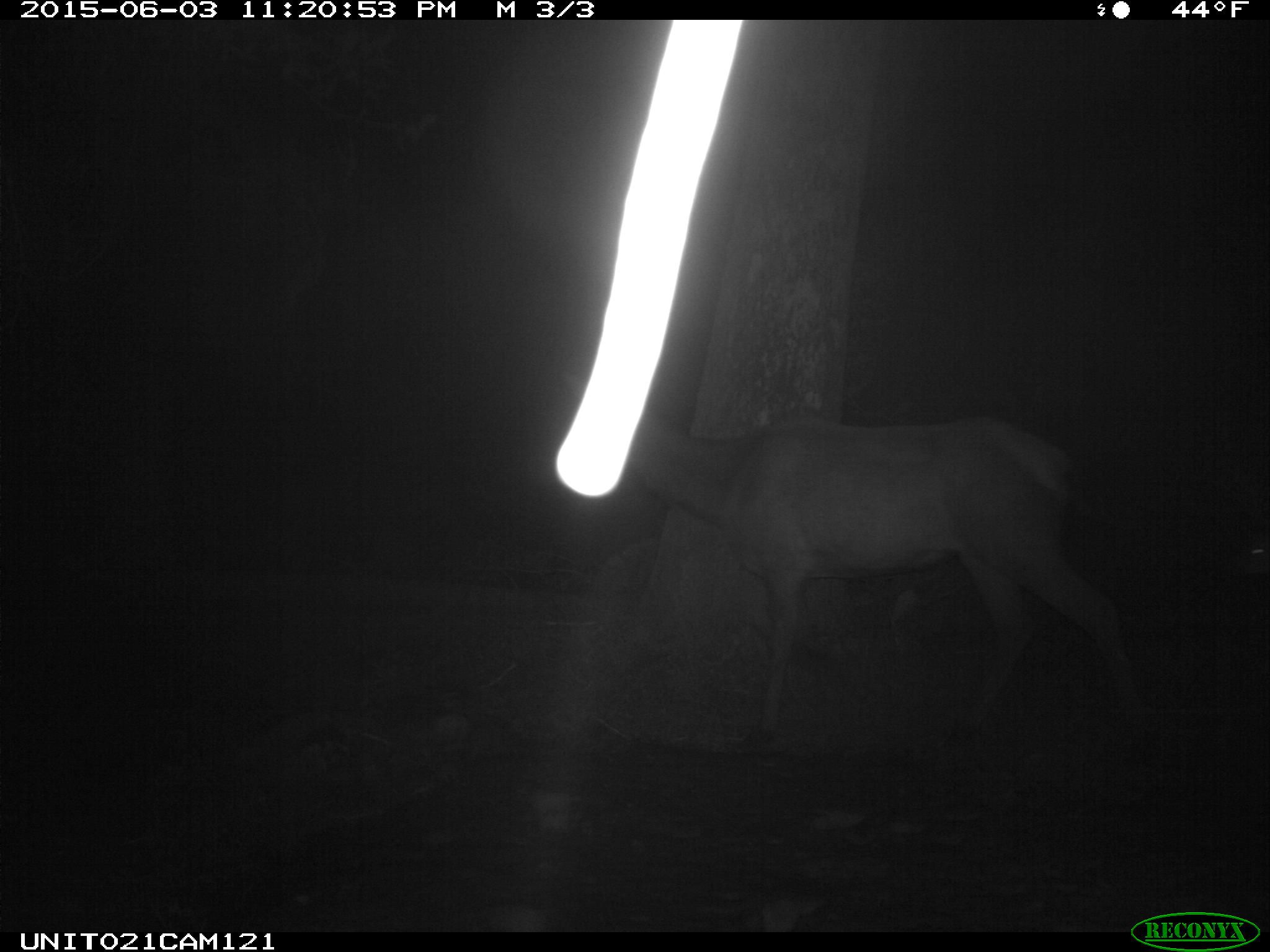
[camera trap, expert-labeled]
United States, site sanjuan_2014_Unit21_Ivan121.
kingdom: Animalia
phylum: Chordata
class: Mammalia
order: Artiodactyla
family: Cervidae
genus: Cervus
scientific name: Cervus elaphus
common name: red deer